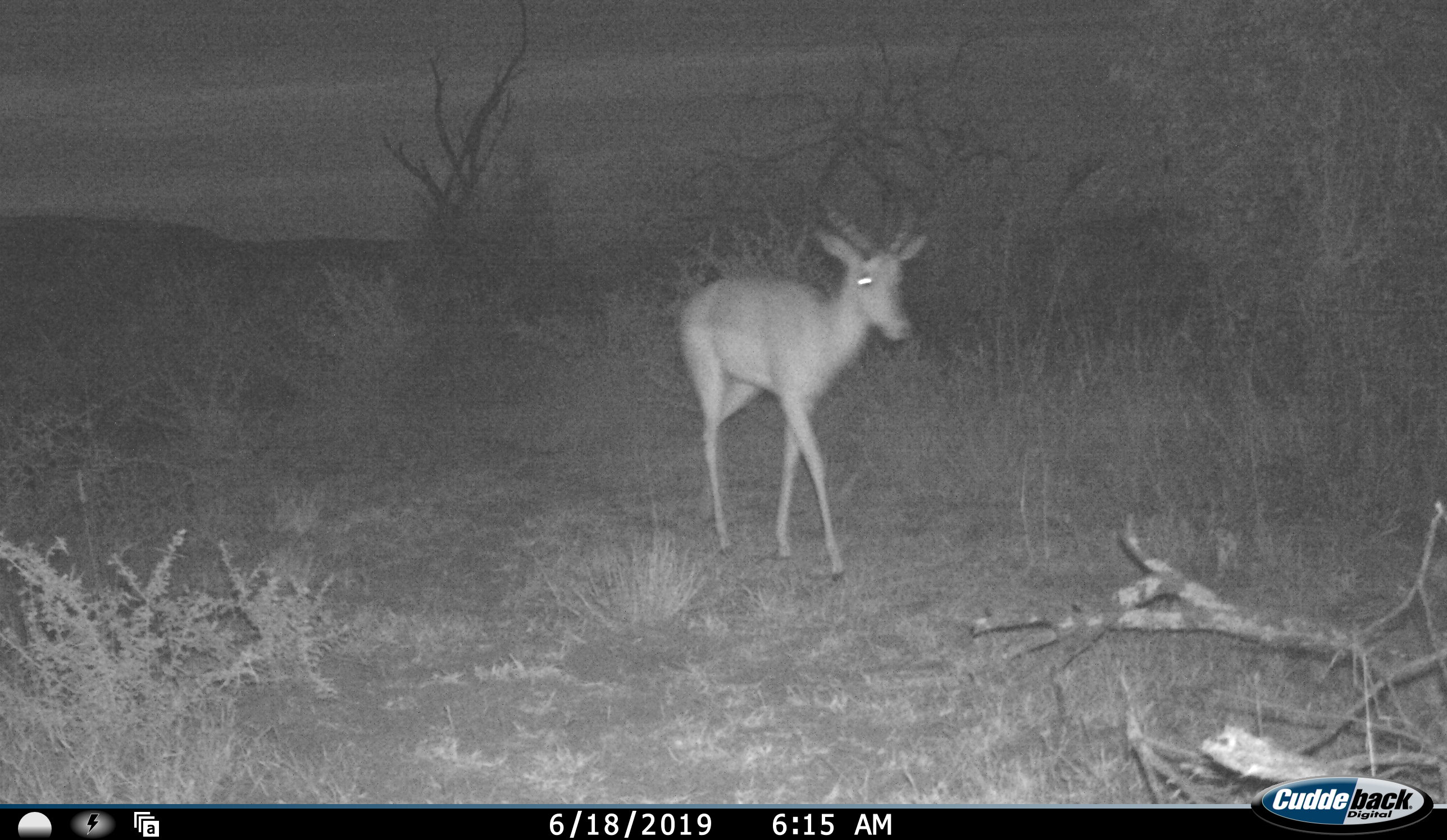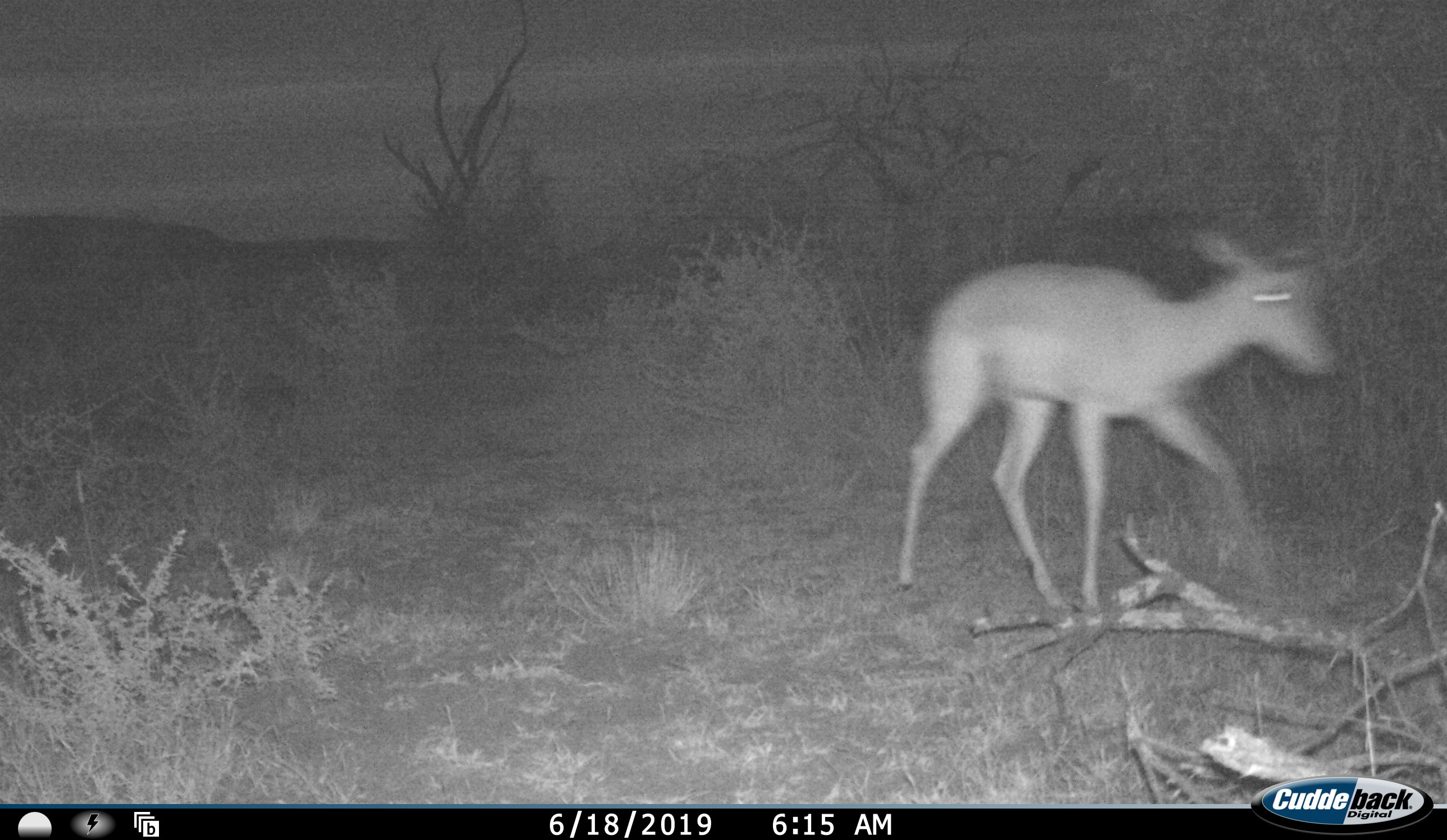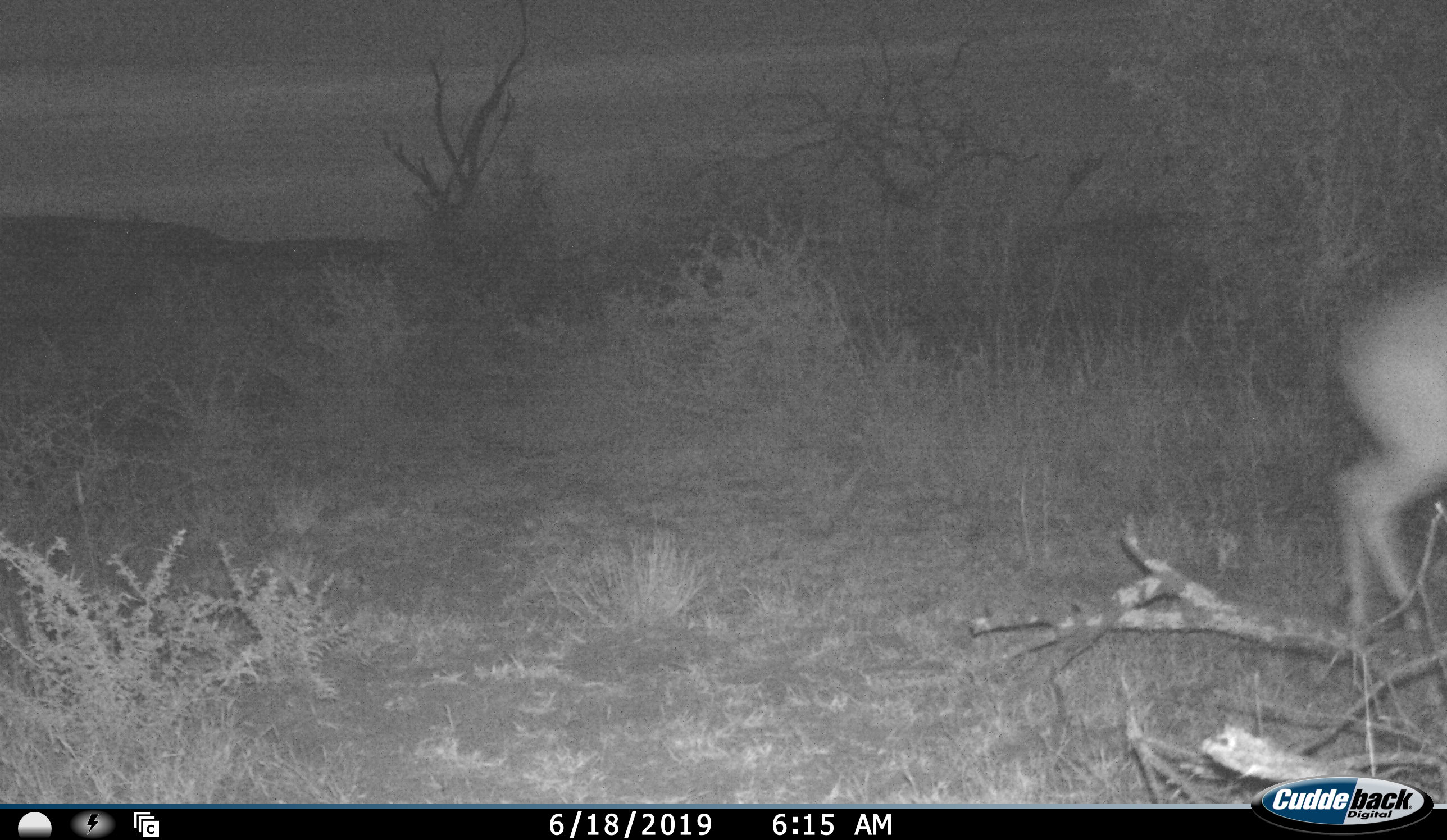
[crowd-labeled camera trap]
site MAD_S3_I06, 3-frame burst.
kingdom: Animalia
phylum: Chordata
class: Mammalia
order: Artiodactyla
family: Bovidae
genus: Aepyceros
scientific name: Aepyceros melampus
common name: impala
Impala (Aepyceros melampus), count 1. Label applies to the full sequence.